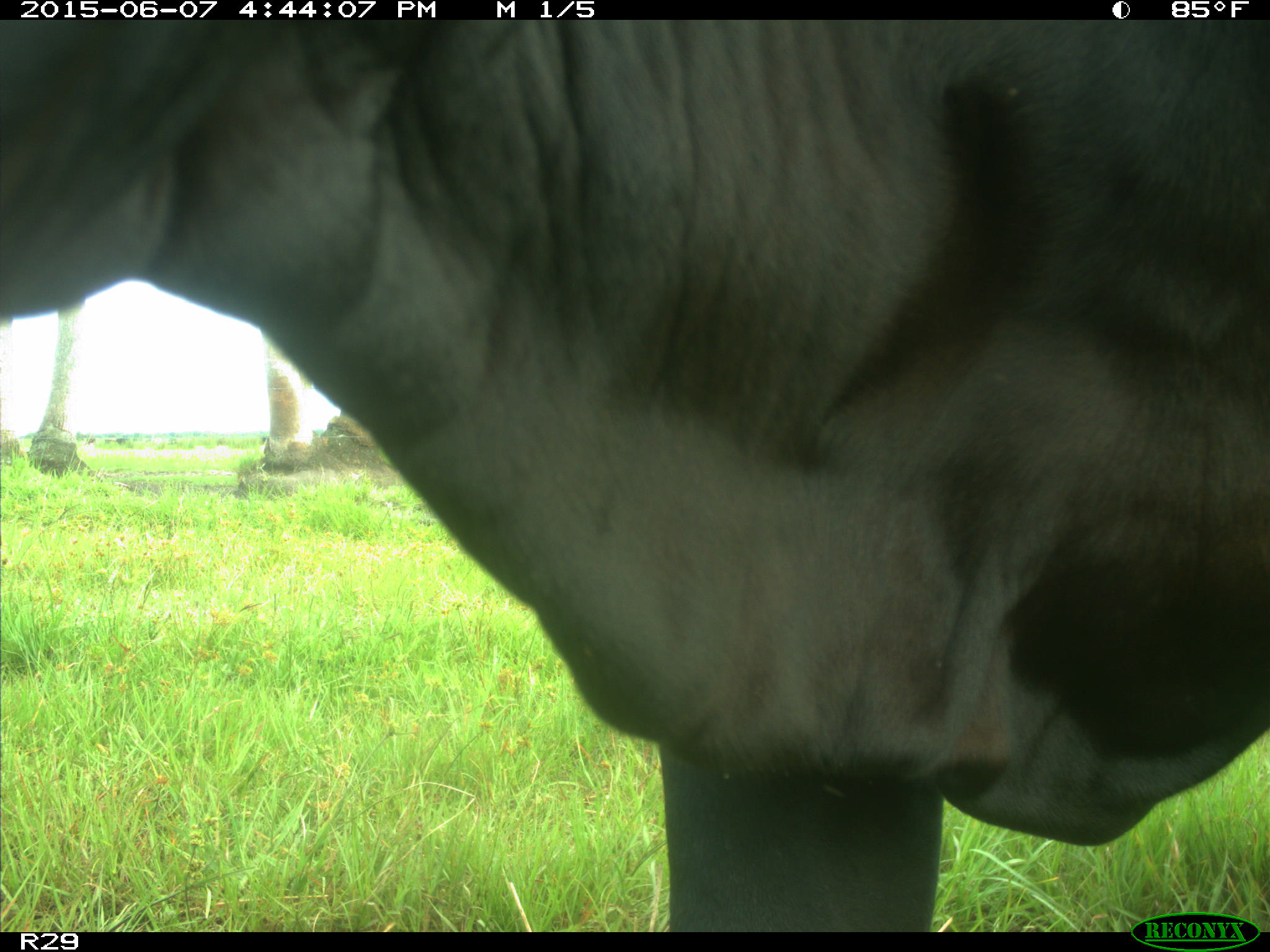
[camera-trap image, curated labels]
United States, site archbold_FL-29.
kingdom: Animalia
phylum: Chordata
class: Mammalia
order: Artiodactyla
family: Bovidae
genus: Bos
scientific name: Bos taurus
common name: domestic cow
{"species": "Bos taurus (domestic cow)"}